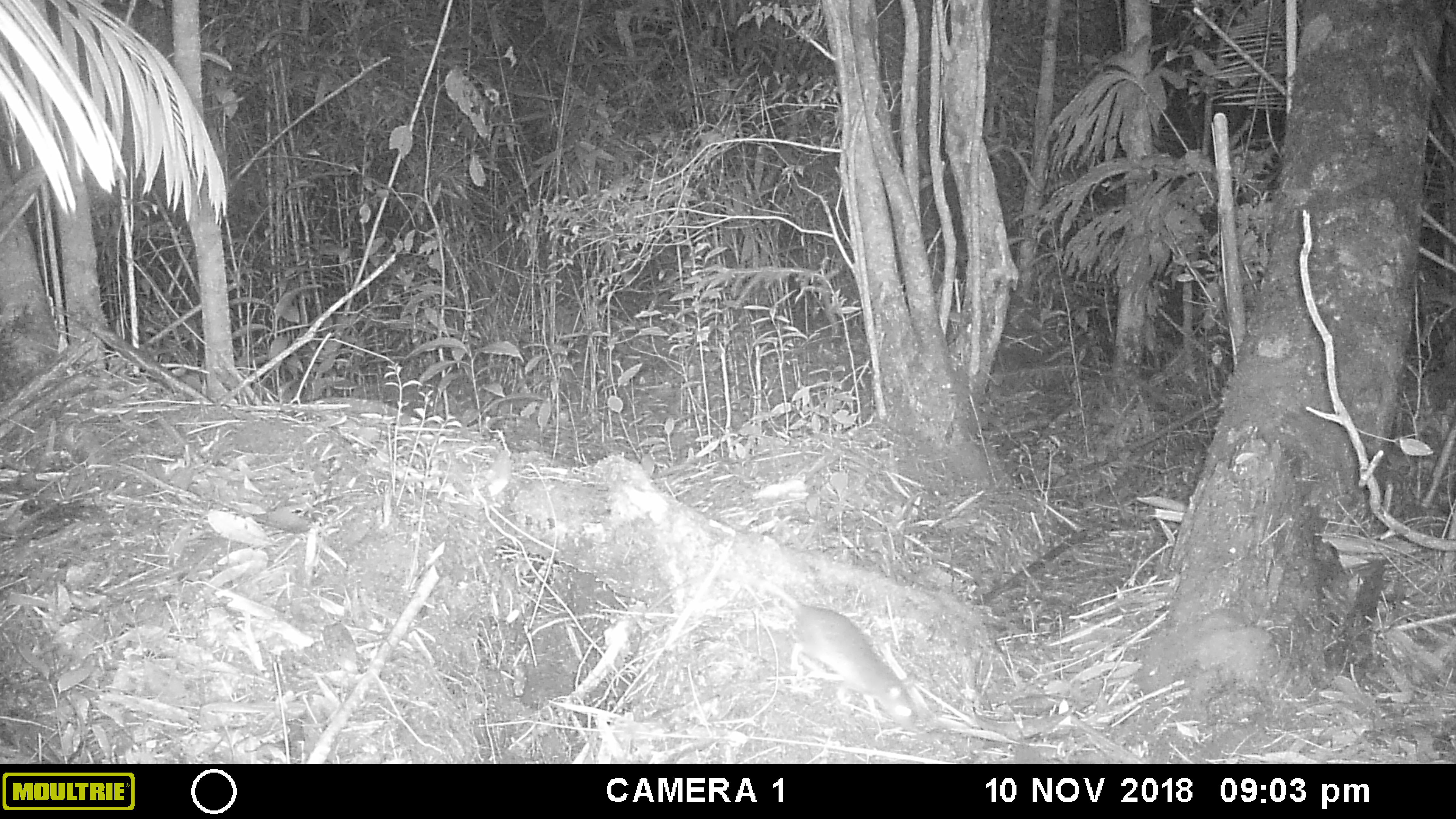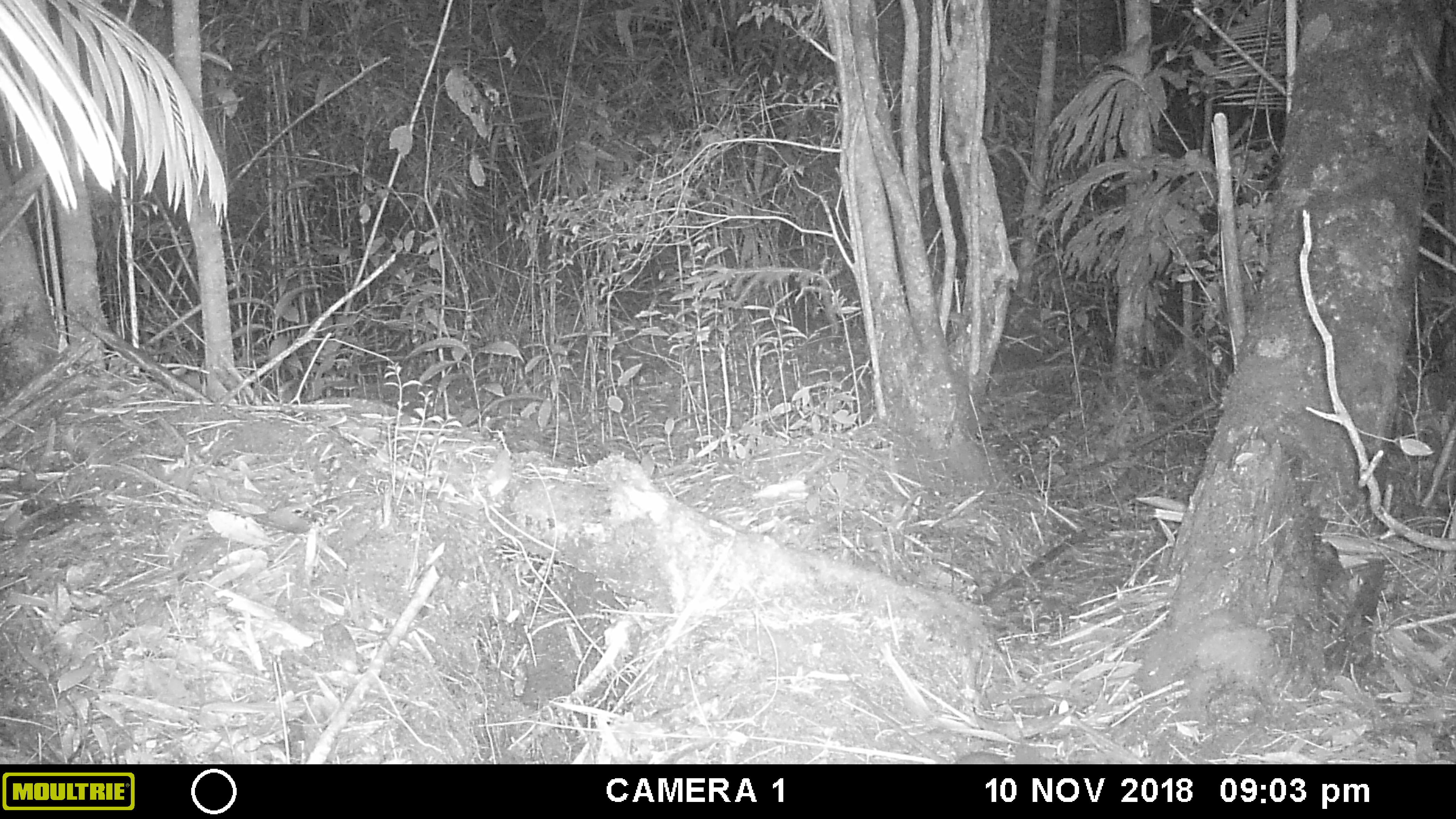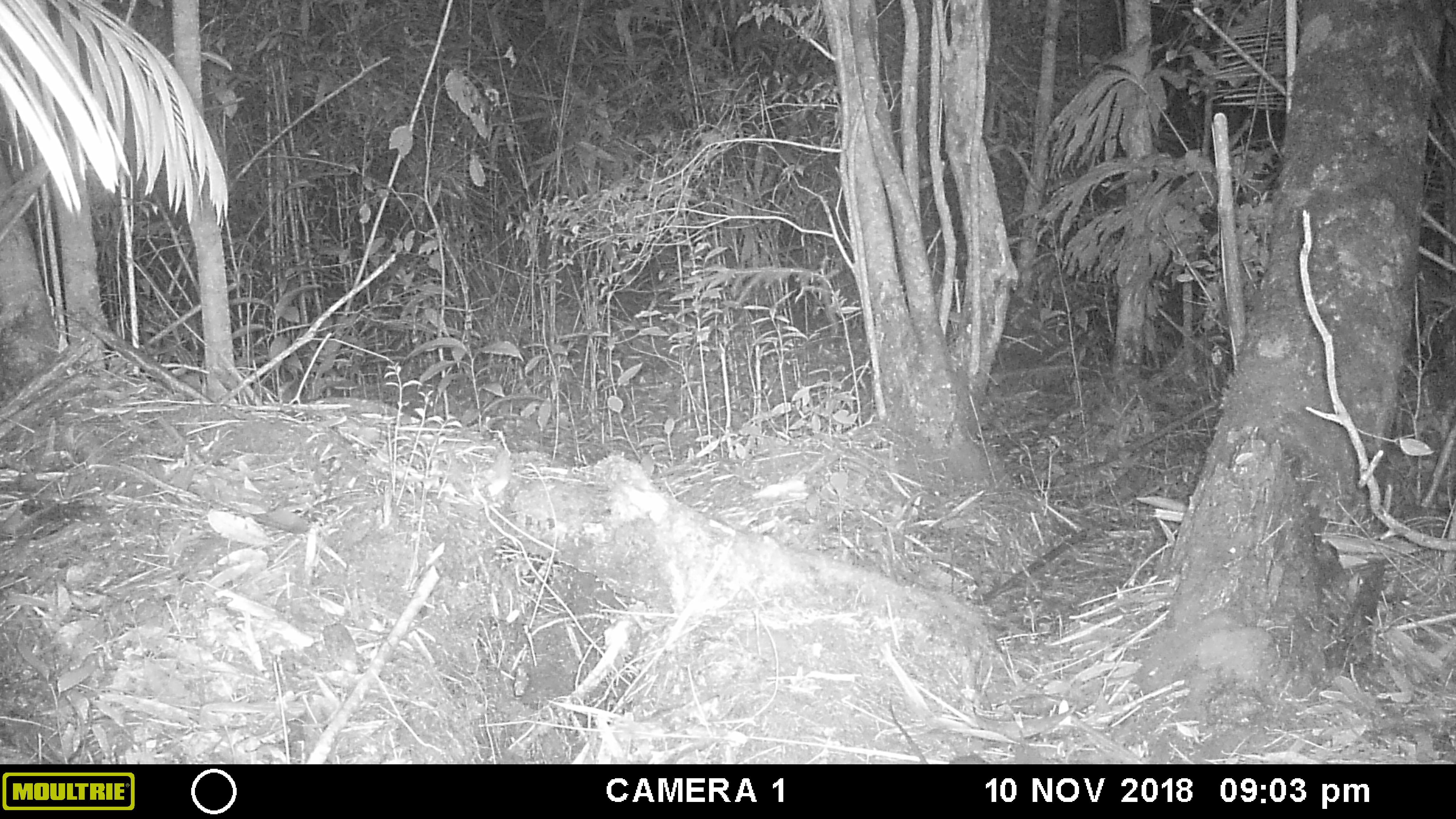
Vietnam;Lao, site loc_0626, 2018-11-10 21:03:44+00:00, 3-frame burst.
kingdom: Animalia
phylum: Chordata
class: Mammalia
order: Rodentia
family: Muridae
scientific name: Muridae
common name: old-world mice and rats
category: unidentified murid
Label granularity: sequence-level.